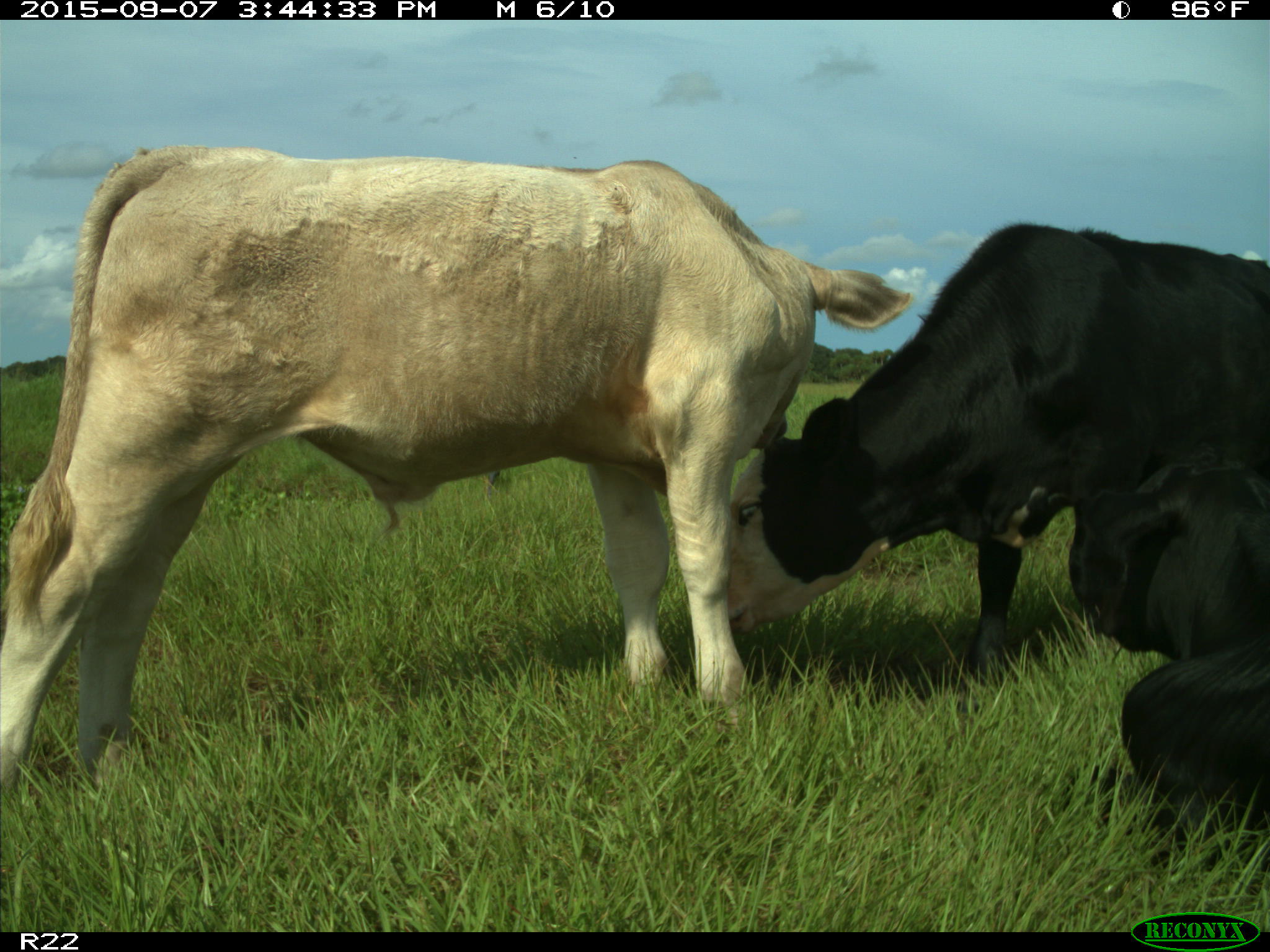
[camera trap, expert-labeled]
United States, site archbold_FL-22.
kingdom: Animalia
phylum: Chordata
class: Mammalia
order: Artiodactyla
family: Bovidae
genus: Bos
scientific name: Bos taurus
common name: domestic cow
Bos taurus (domestic cow).